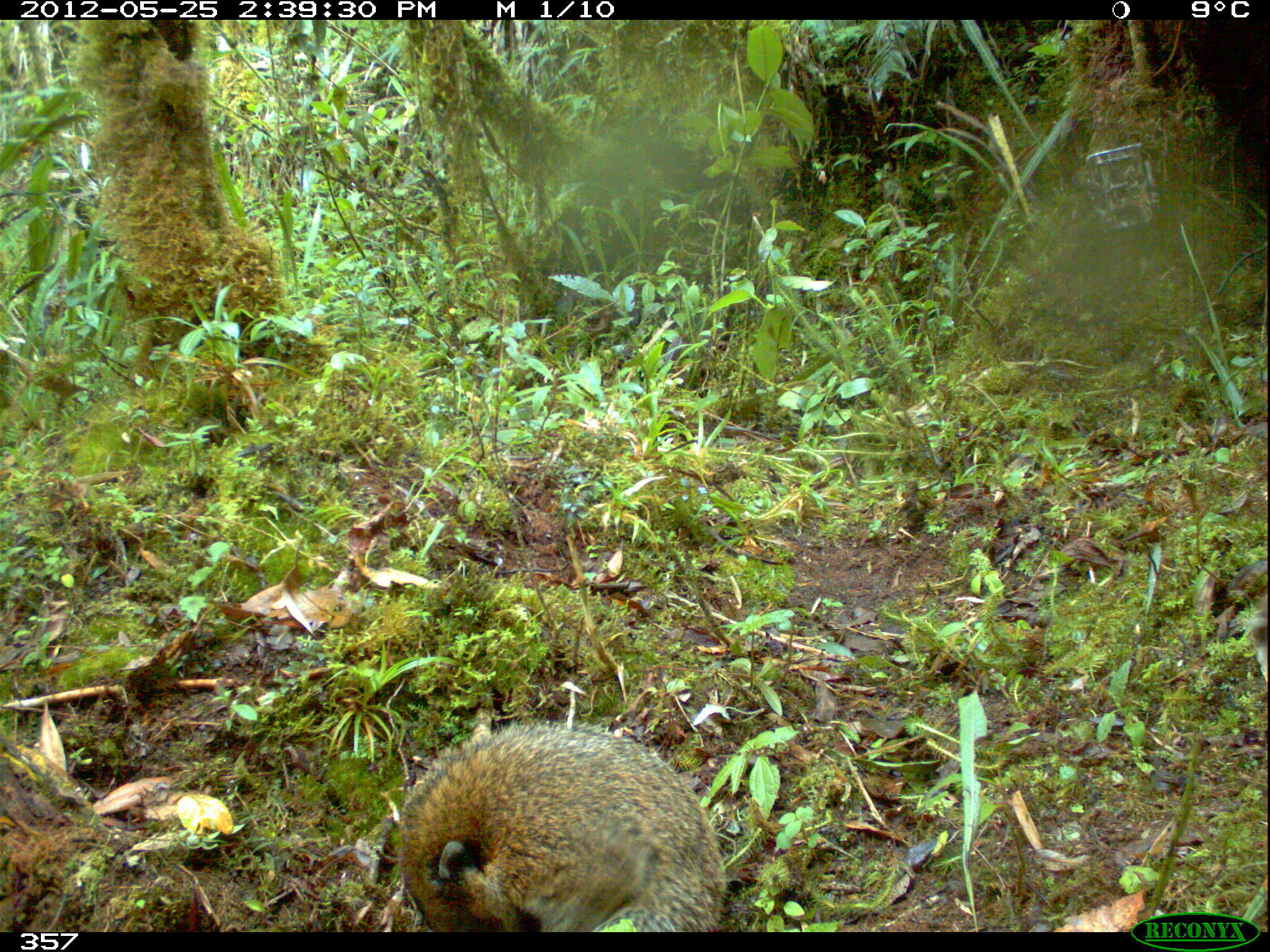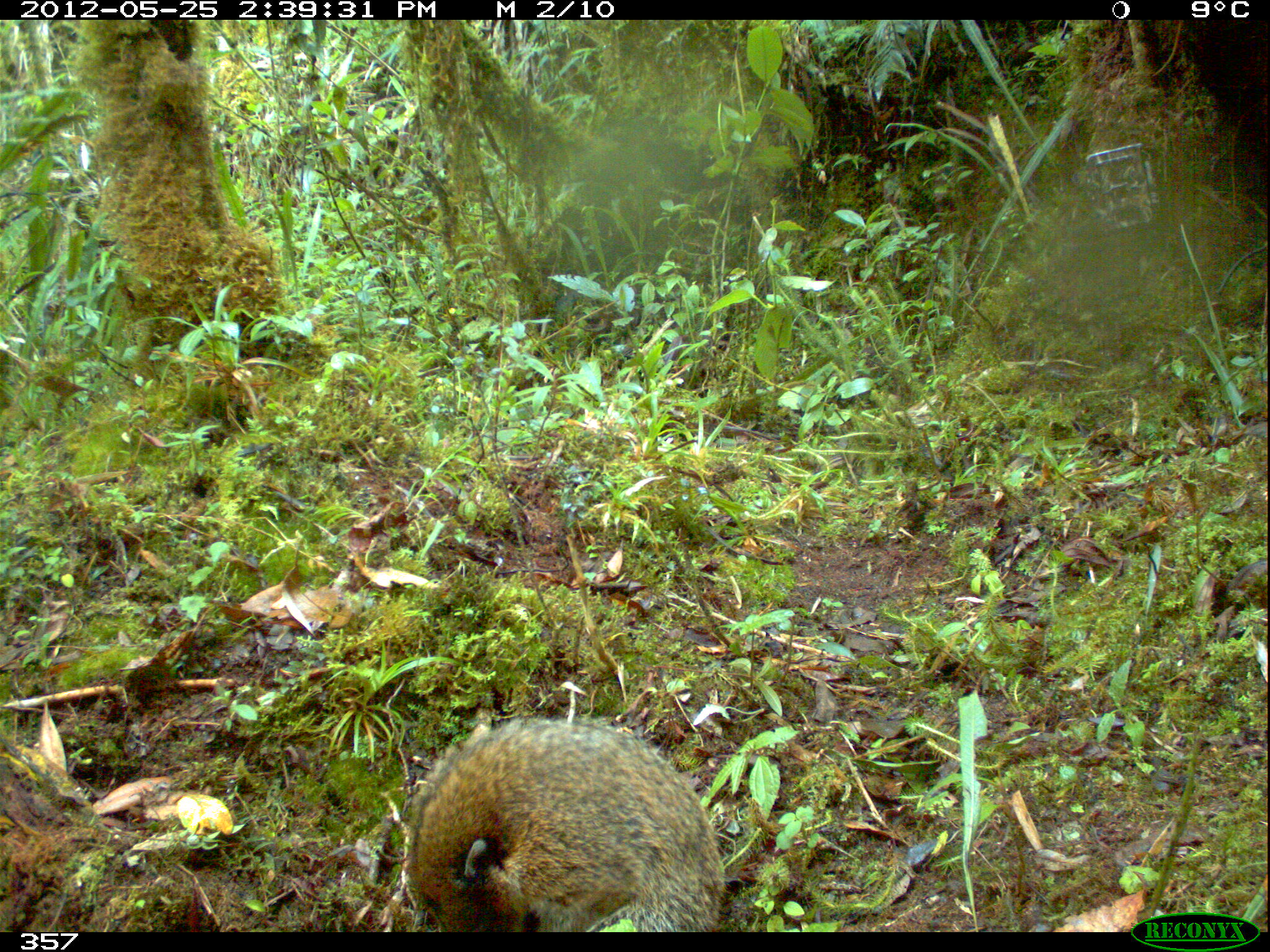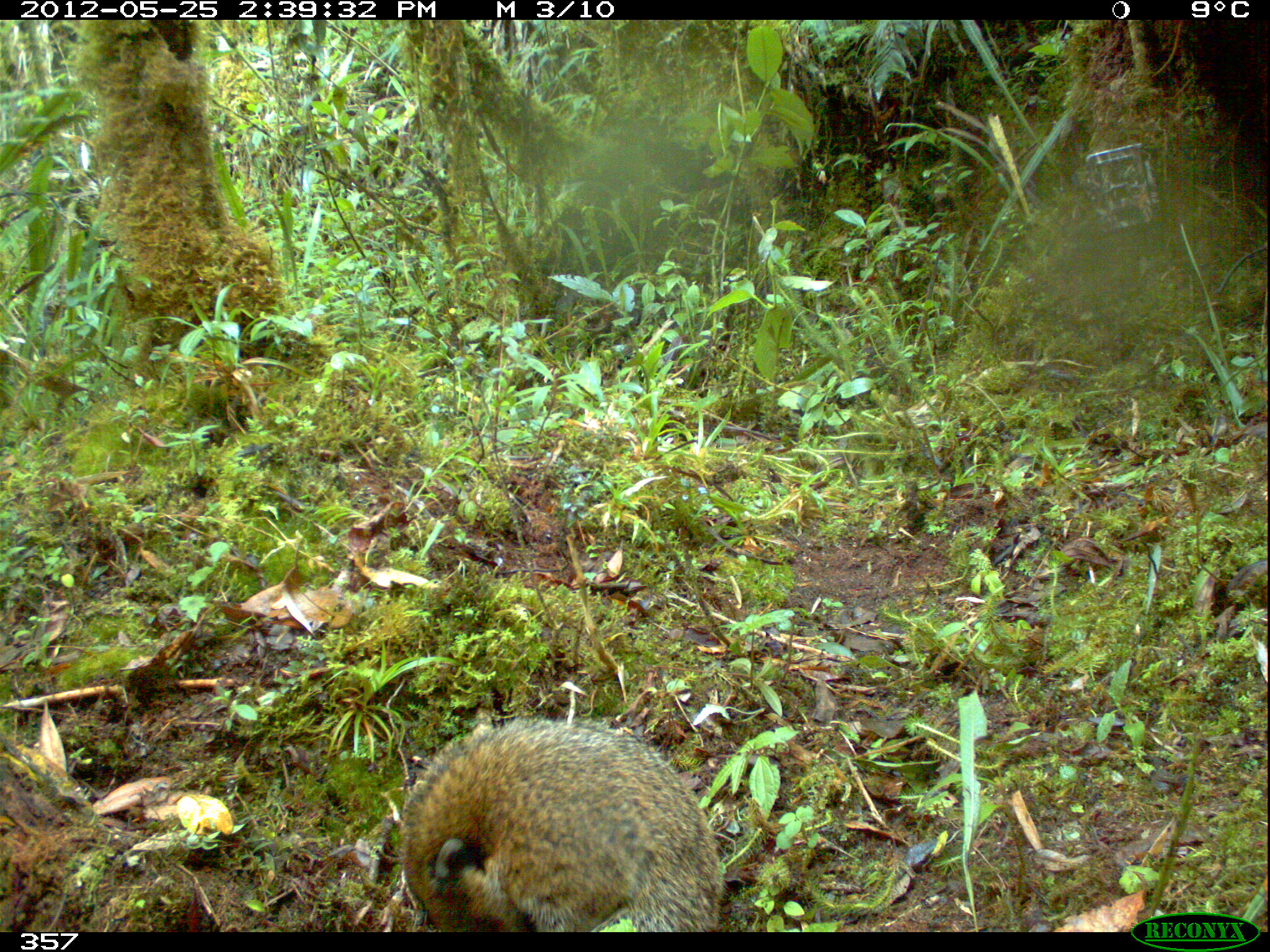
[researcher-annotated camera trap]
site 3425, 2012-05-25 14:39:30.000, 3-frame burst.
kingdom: Animalia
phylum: Chordata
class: Mammalia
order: Carnivora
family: Procyonidae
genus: Nasua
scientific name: Nasua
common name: coatis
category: unknown coati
Unknown coati (coatis) (Nasua).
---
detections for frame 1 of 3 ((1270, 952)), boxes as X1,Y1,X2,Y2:
unknown coati: 393,720,722,930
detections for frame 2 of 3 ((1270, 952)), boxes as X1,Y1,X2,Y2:
unknown coati: 405,711,725,932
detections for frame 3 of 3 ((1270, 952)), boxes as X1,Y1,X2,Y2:
unknown coati: 398,716,719,931